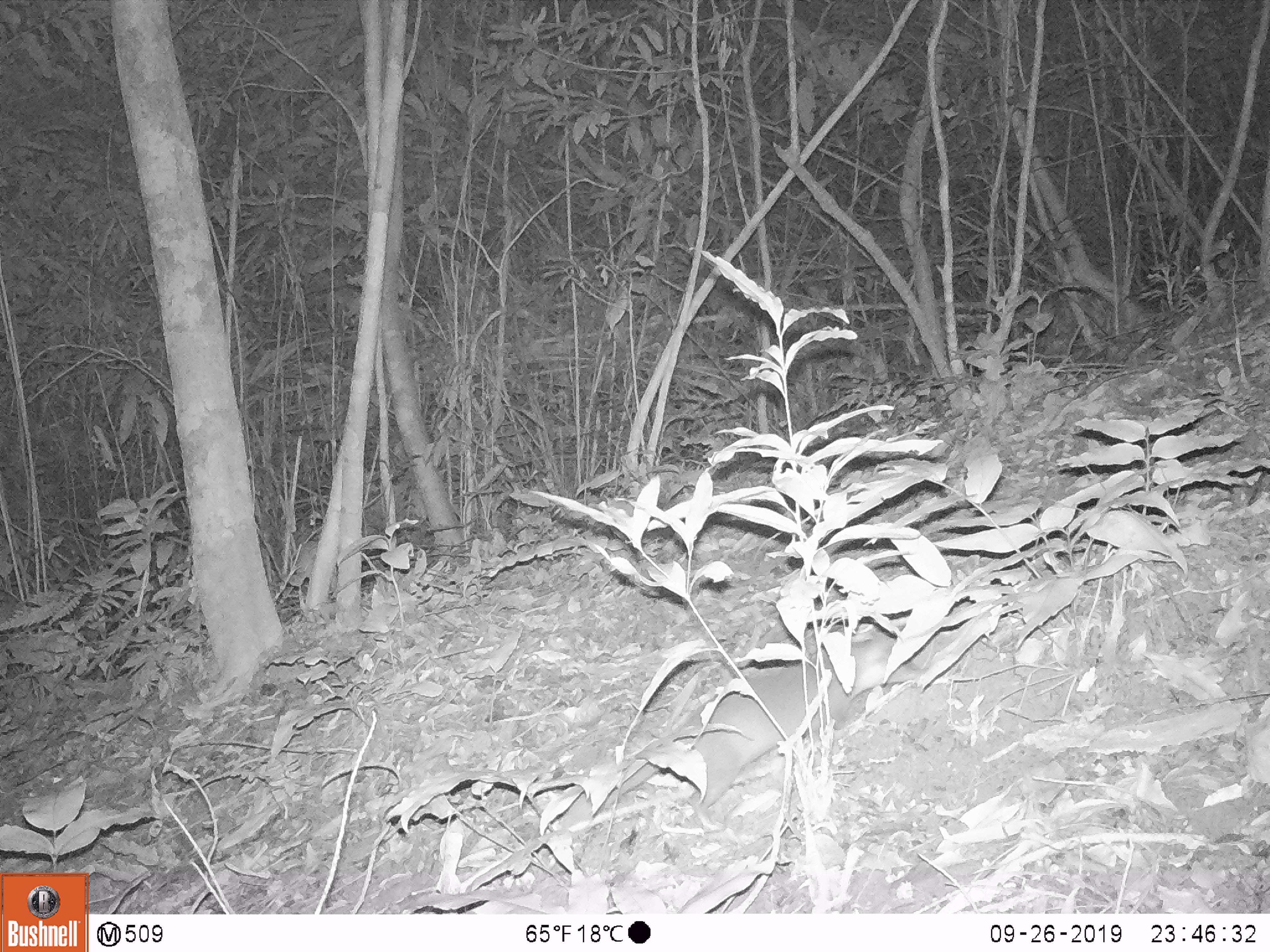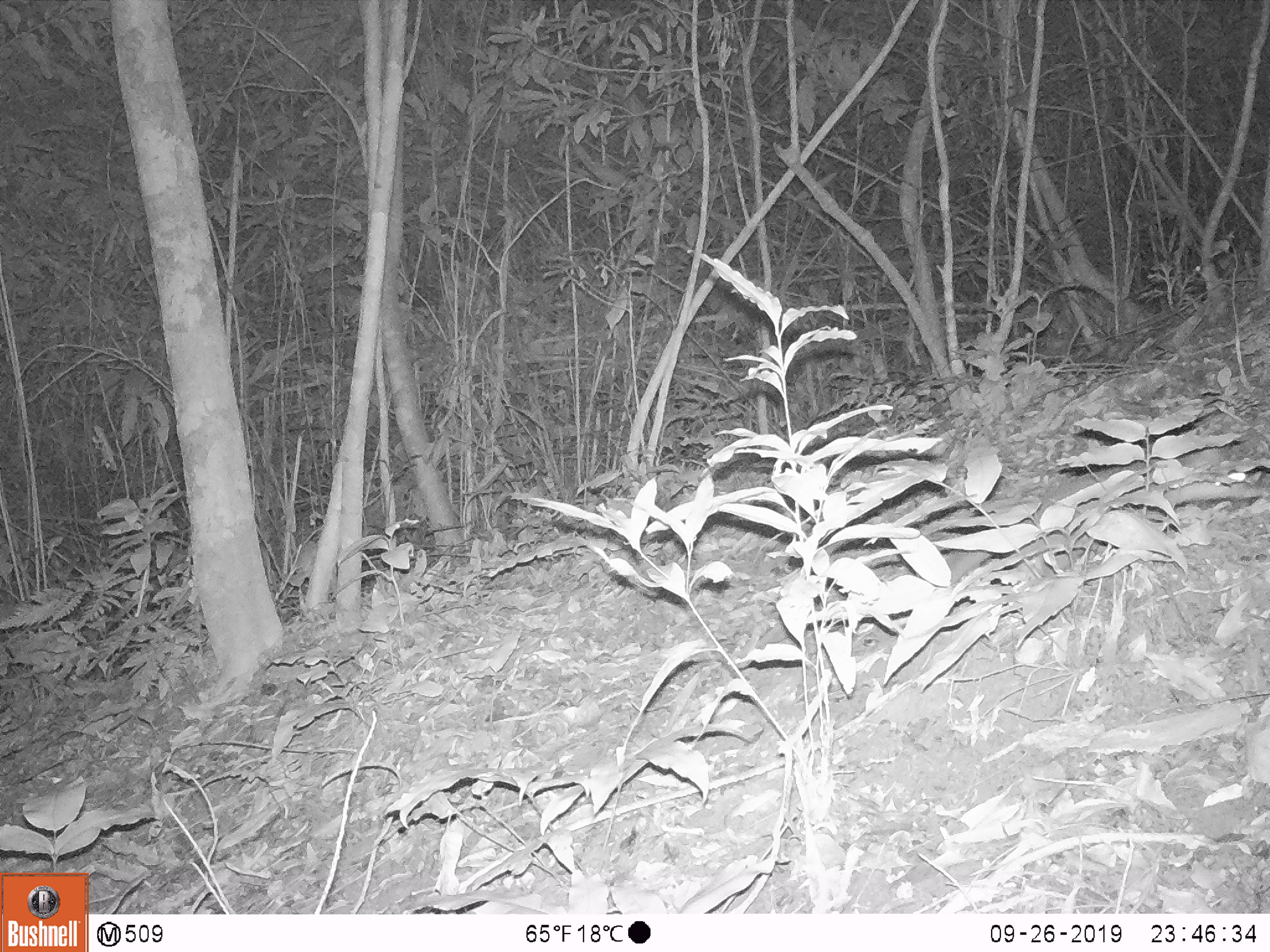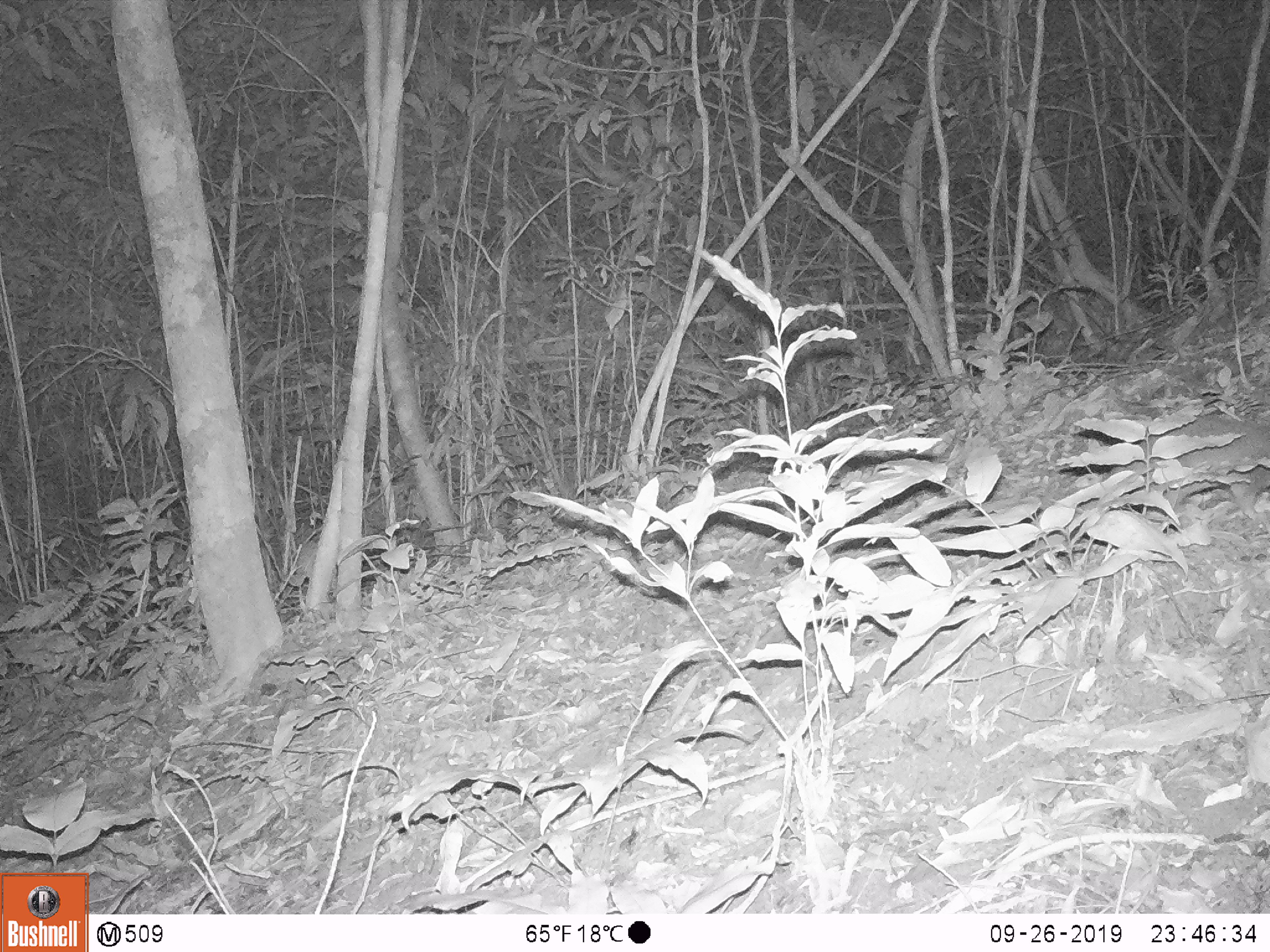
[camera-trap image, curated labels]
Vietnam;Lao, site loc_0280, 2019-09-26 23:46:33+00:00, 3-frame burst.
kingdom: Animalia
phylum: Chordata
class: Mammalia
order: Carnivora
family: Mustelidae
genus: Melogale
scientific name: Melogale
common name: ferret badger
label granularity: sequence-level